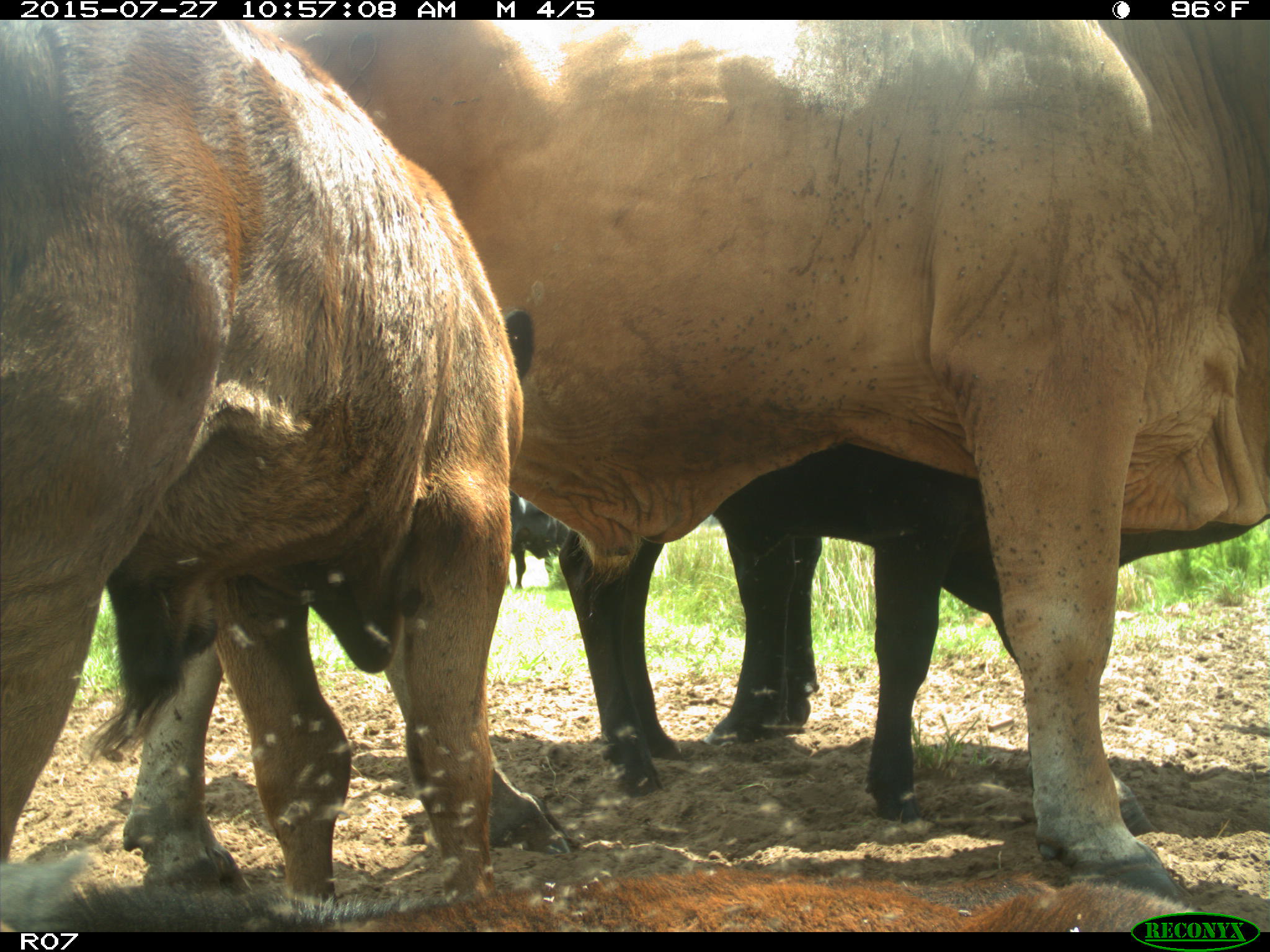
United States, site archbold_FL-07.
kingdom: Animalia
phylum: Chordata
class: Mammalia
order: Artiodactyla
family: Bovidae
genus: Bos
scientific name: Bos taurus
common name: domestic cow